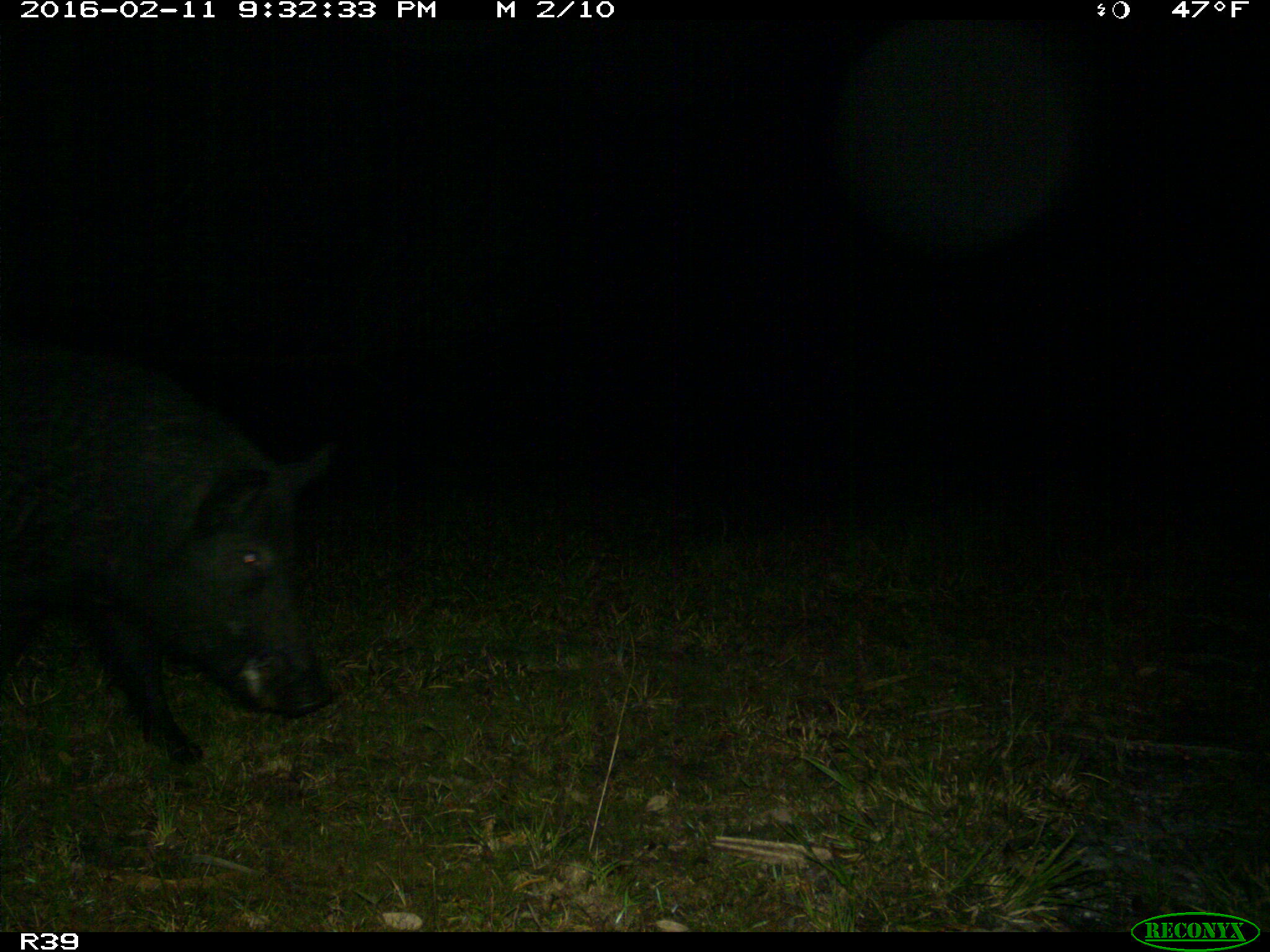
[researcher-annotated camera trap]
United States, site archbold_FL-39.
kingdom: Animalia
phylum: Chordata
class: Mammalia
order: Artiodactyla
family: Suidae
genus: Sus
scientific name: Sus scrofa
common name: wild boar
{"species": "Sus scrofa (wild boar)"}